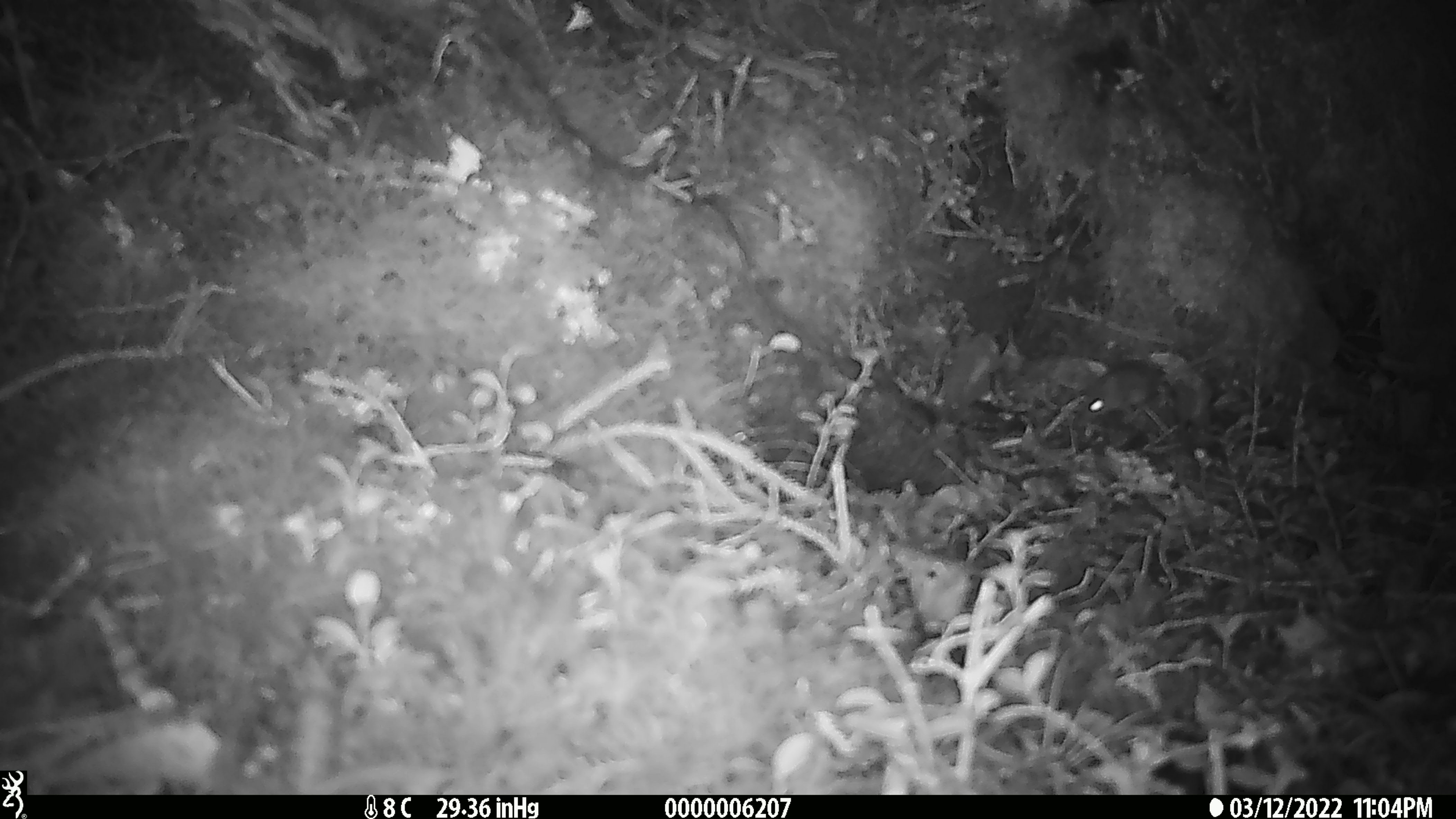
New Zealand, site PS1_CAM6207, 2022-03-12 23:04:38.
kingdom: Animalia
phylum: Chordata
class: Mammalia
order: Rodentia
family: Muridae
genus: Mus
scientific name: Mus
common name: mouse